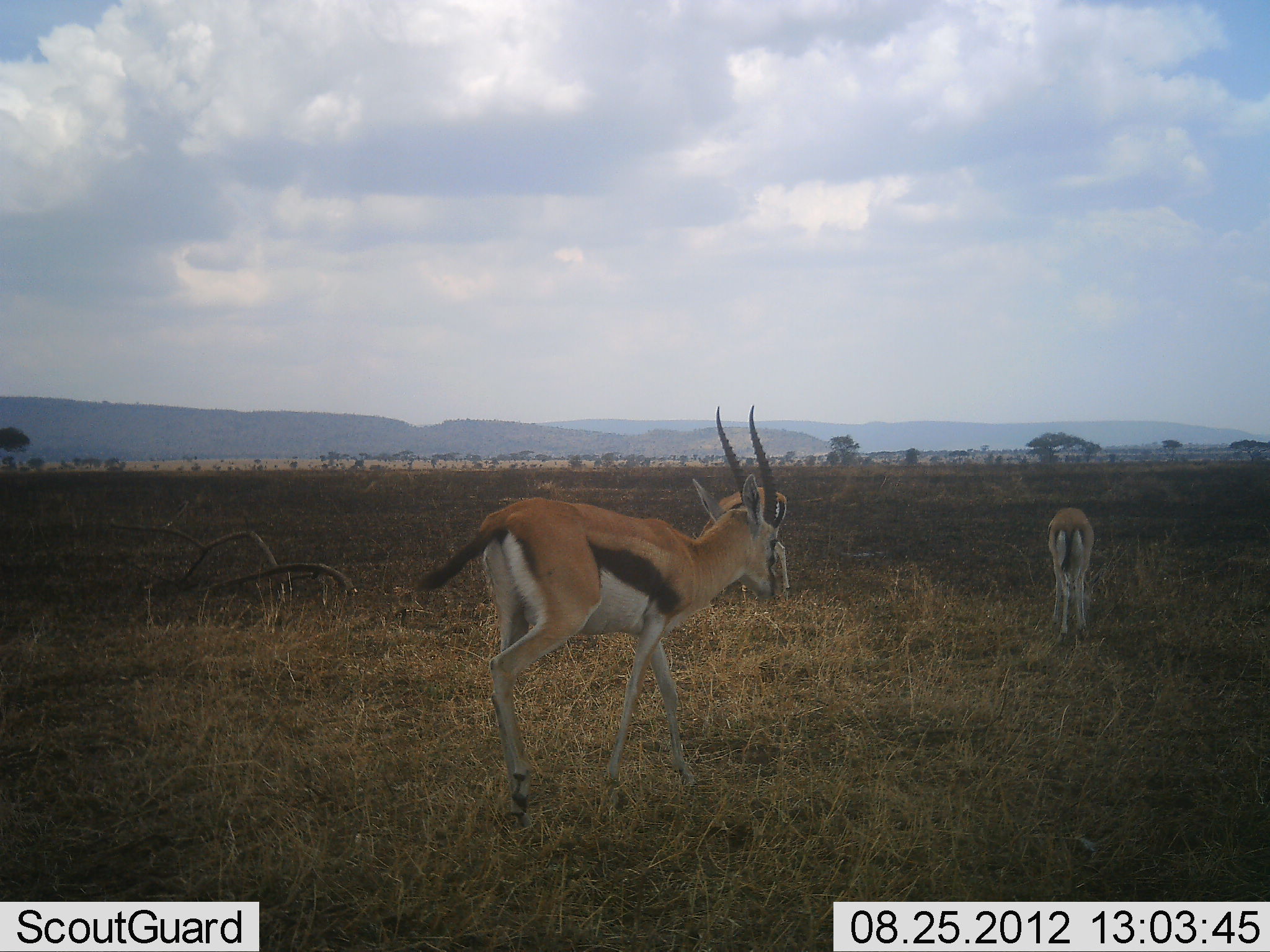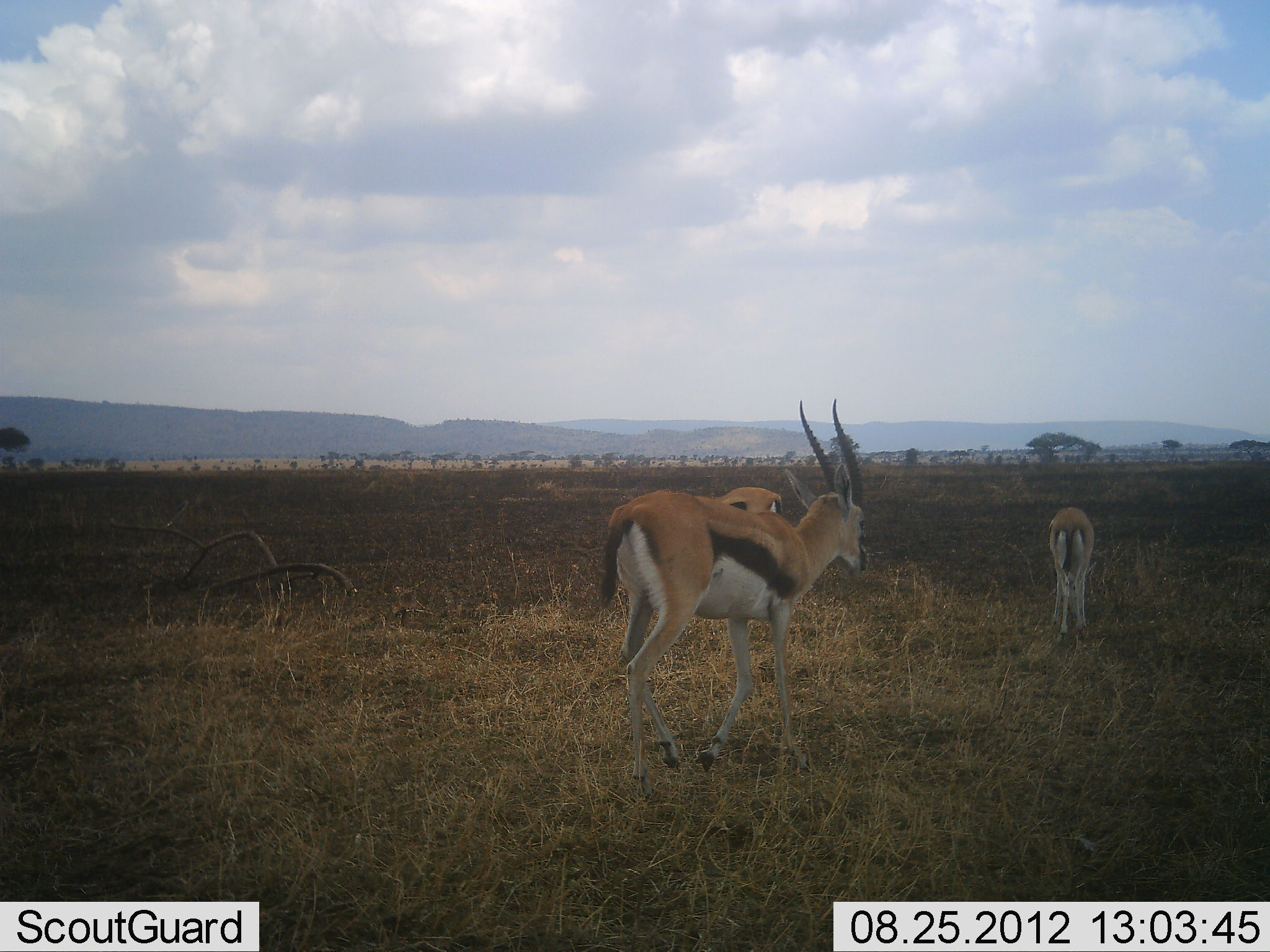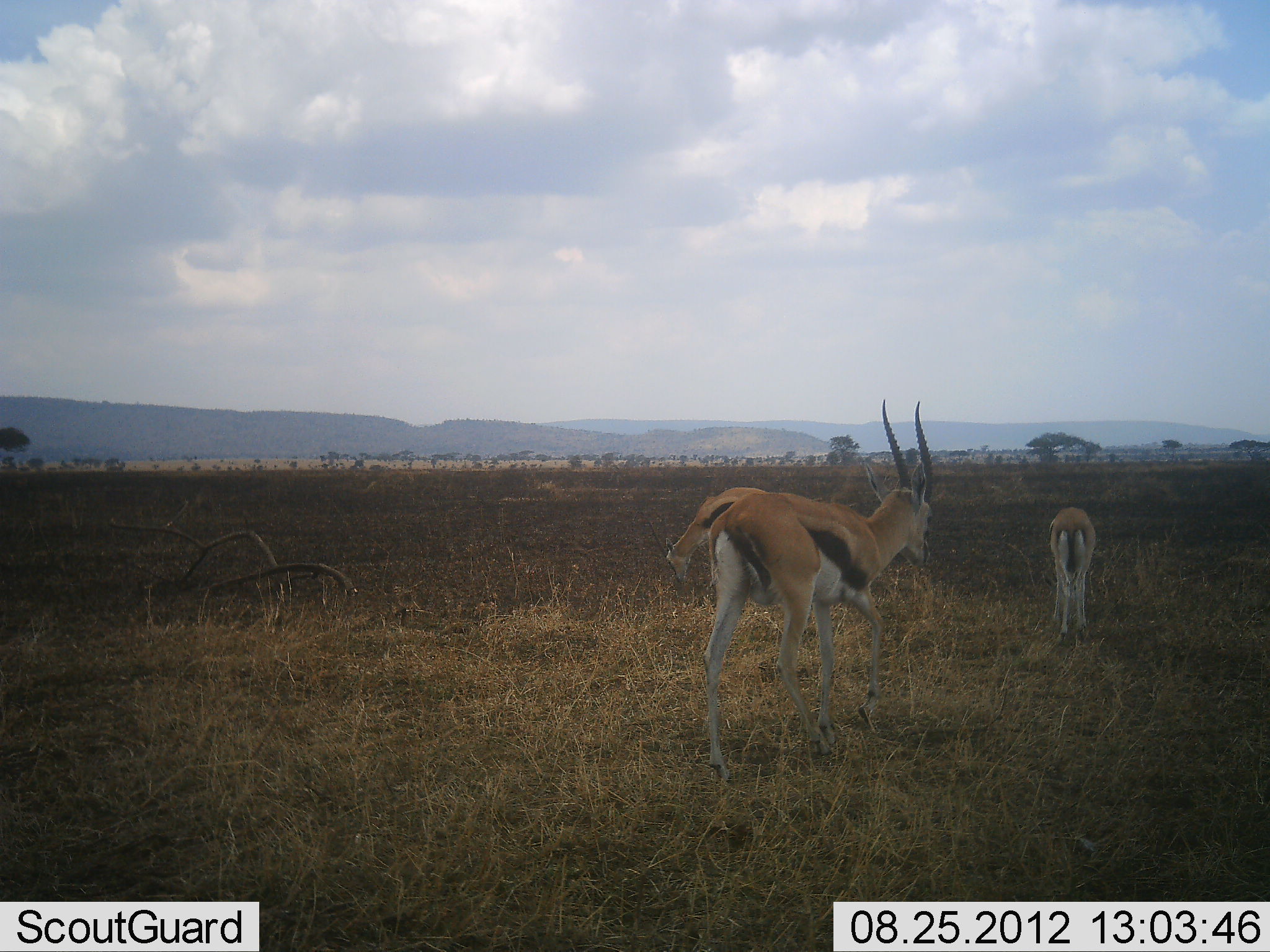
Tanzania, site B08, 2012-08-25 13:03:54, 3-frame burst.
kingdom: Animalia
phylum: Chordata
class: Mammalia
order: Artiodactyla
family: Bovidae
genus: Eudorcas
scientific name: Eudorcas thomsonii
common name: thomson's gazelle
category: gazellethomsons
Gazellethomsons (thomson's gazelle) (Eudorcas thomsonii), count 3. Behavior (volunteer vote fractions): standing 30%, resting 0%, moving 70%, interacting 0%. Young present (vote fraction): 10%. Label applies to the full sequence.